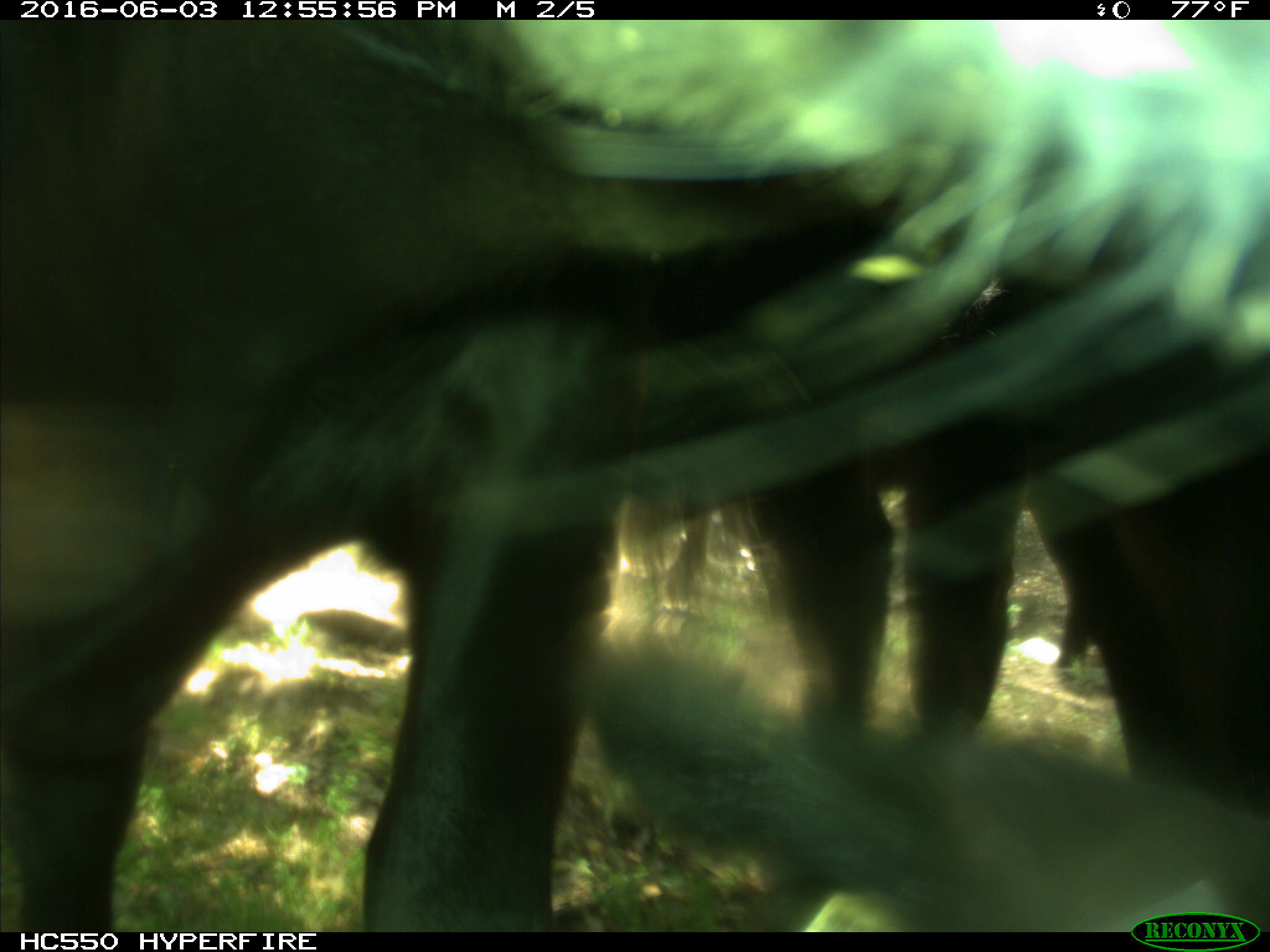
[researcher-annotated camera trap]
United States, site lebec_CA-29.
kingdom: Animalia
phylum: Chordata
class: Mammalia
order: Artiodactyla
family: Bovidae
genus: Bos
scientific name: Bos taurus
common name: domestic cow